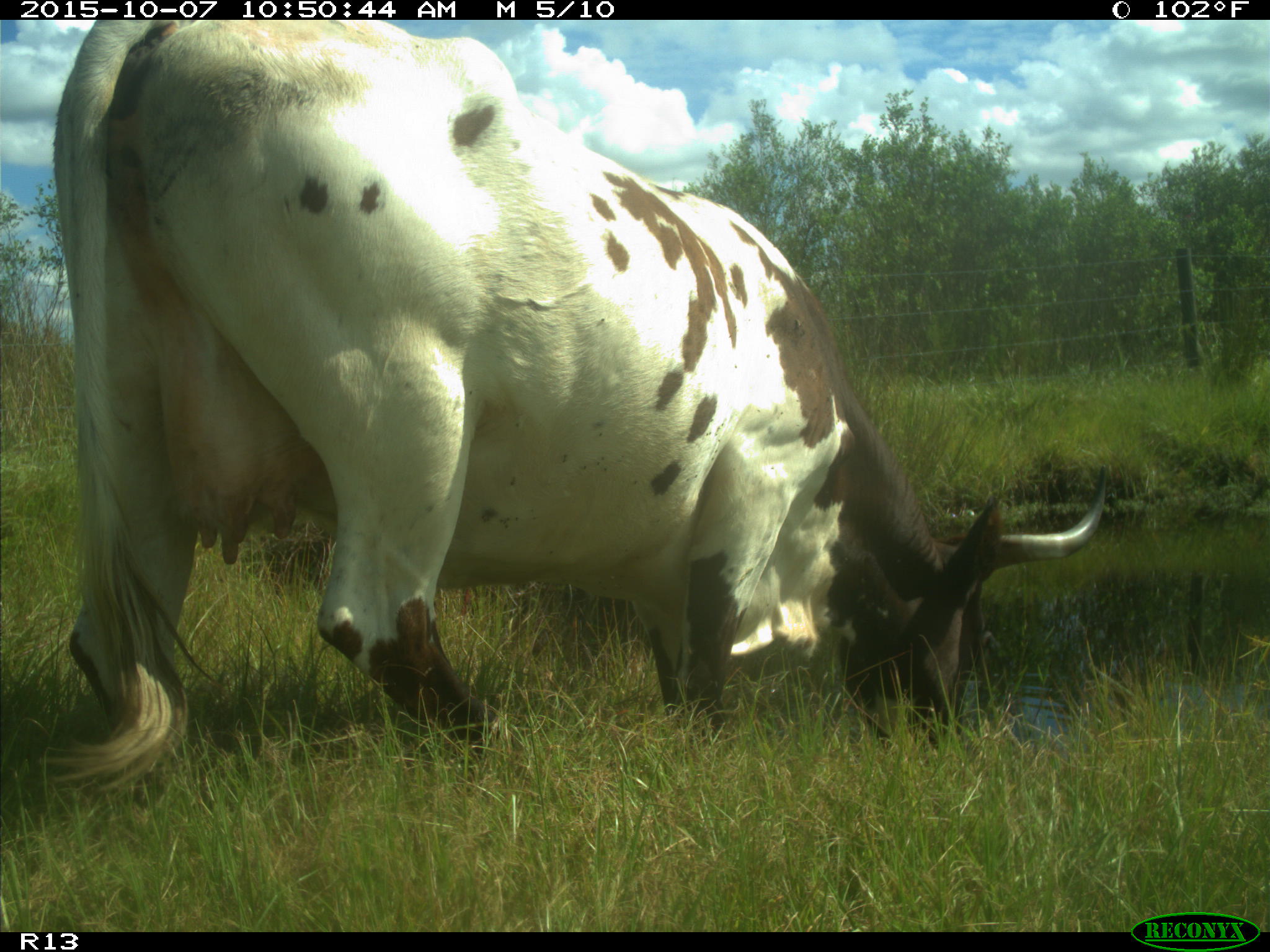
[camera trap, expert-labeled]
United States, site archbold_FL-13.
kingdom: Animalia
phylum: Chordata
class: Mammalia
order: Artiodactyla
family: Bovidae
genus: Bos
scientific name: Bos taurus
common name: domestic cow